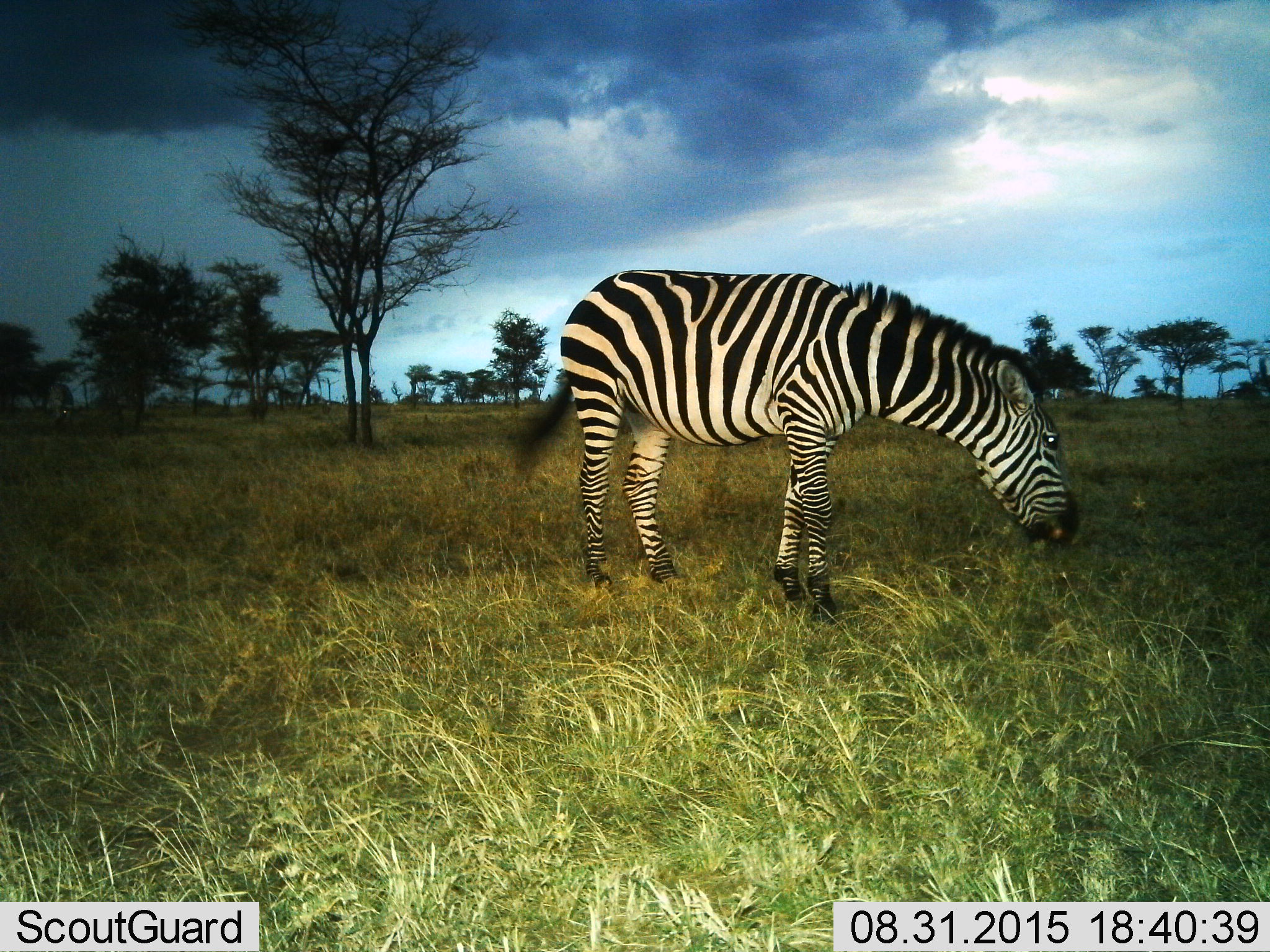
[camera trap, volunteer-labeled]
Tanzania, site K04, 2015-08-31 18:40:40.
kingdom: Animalia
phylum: Chordata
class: Mammalia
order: Perissodactyla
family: Equidae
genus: Equus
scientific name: Equus quagga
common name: plains zebra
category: zebra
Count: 1.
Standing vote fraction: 70%.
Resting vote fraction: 0%.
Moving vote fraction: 0%.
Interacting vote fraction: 0%.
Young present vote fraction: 0%.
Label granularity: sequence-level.